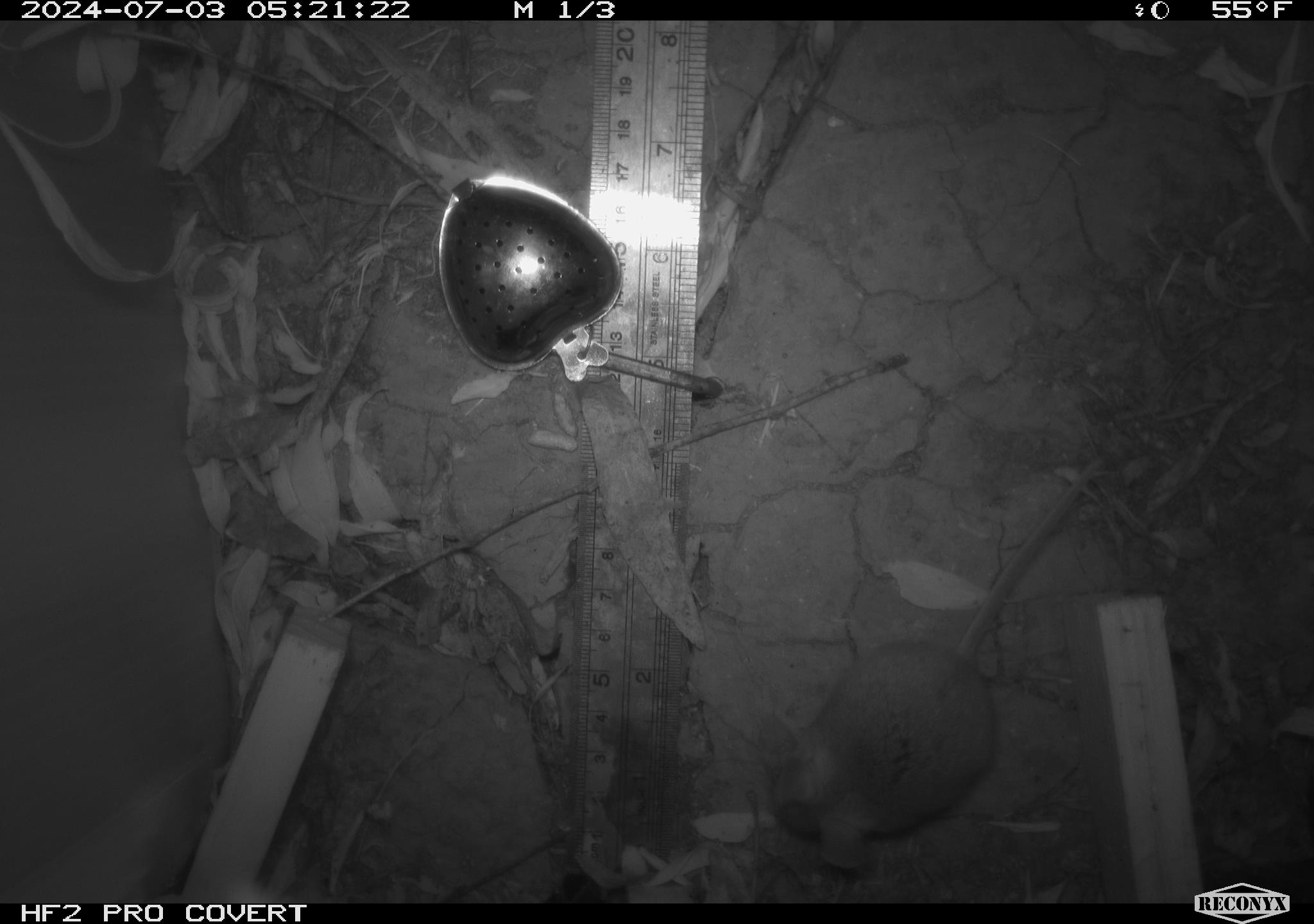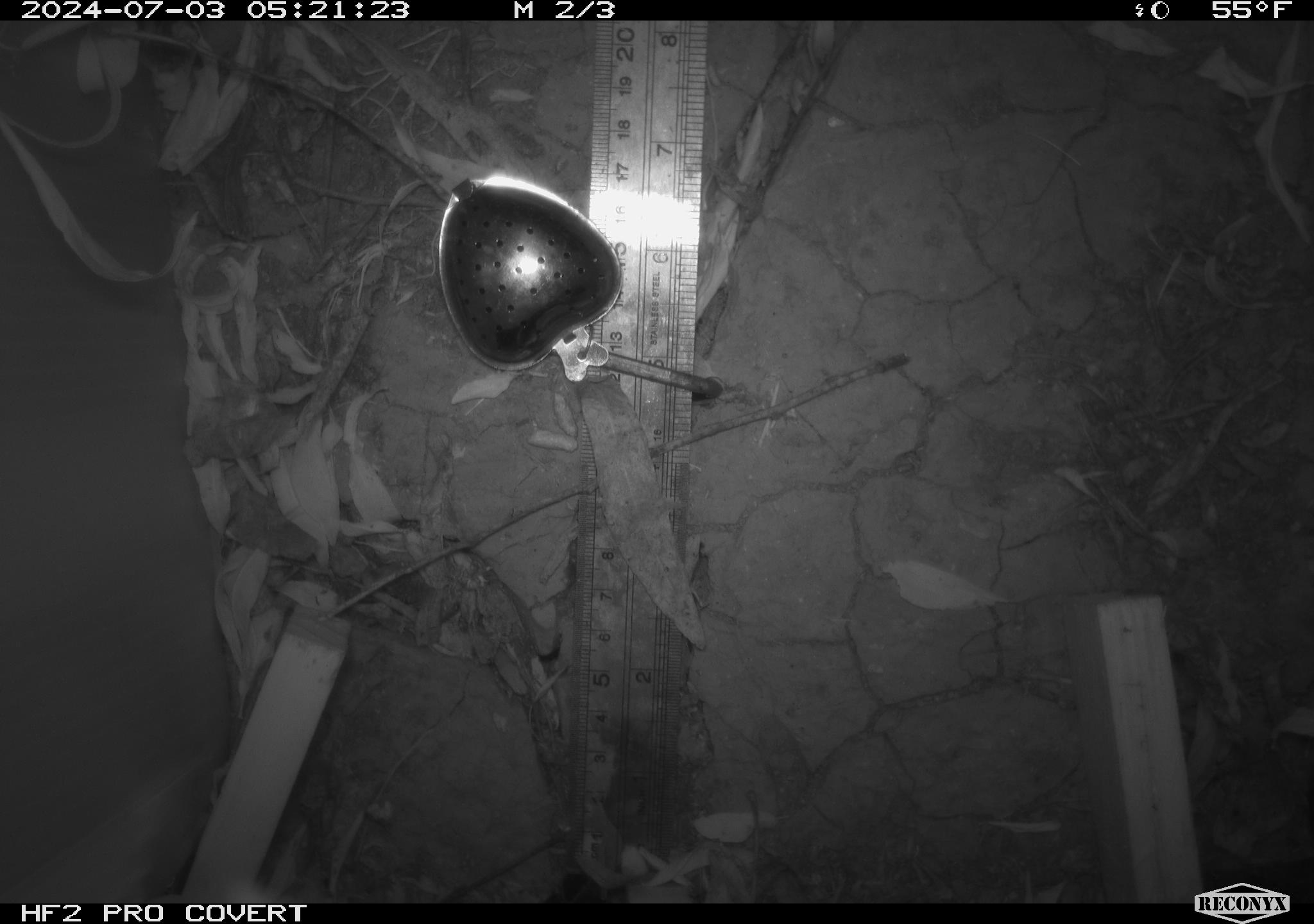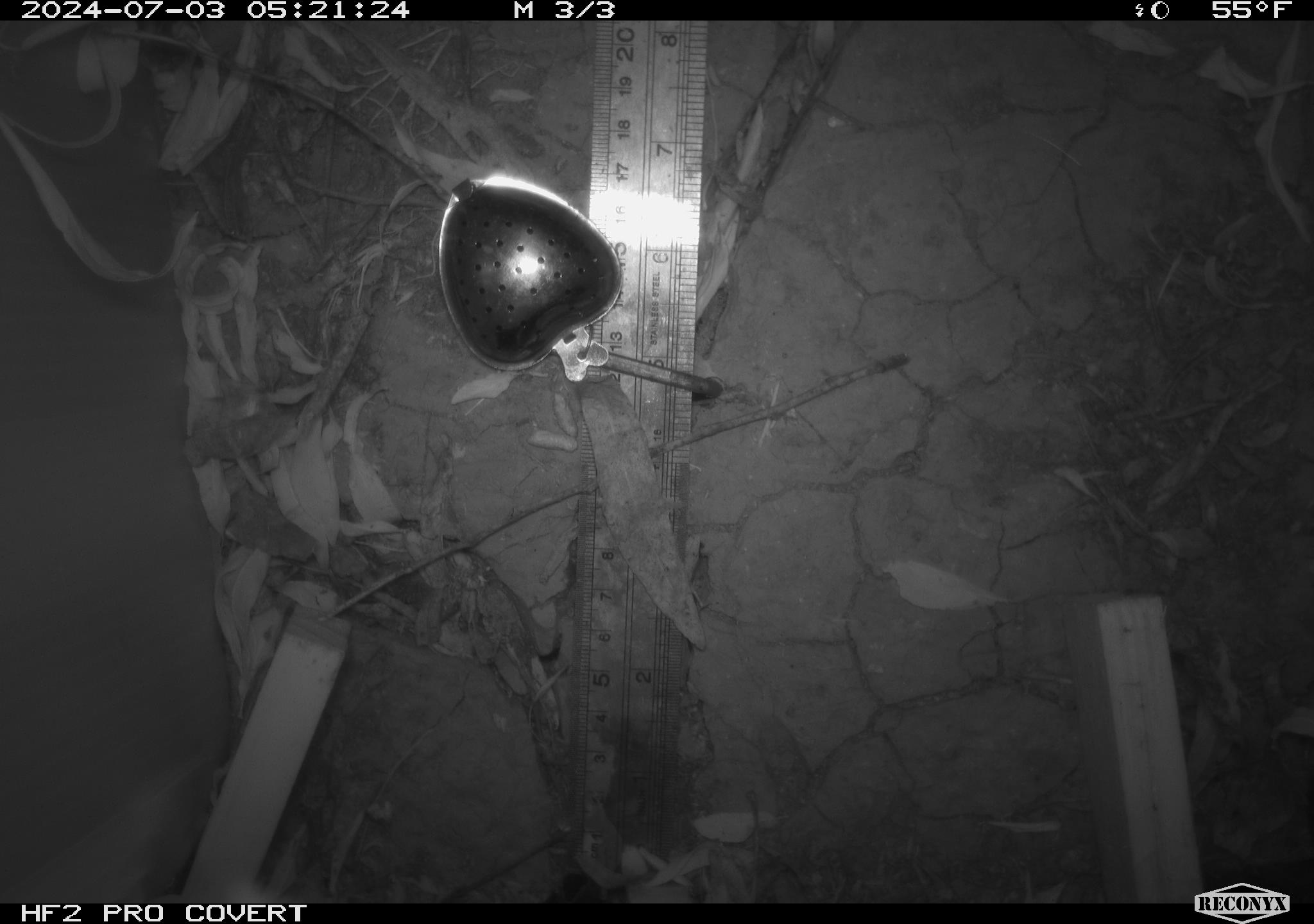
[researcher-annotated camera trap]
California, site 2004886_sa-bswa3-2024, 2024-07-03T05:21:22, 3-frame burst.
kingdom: Animalia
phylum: Chordata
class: Mammalia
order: Rodentia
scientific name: Rodentia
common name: mouse species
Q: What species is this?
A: Mouse species (Rodentia).